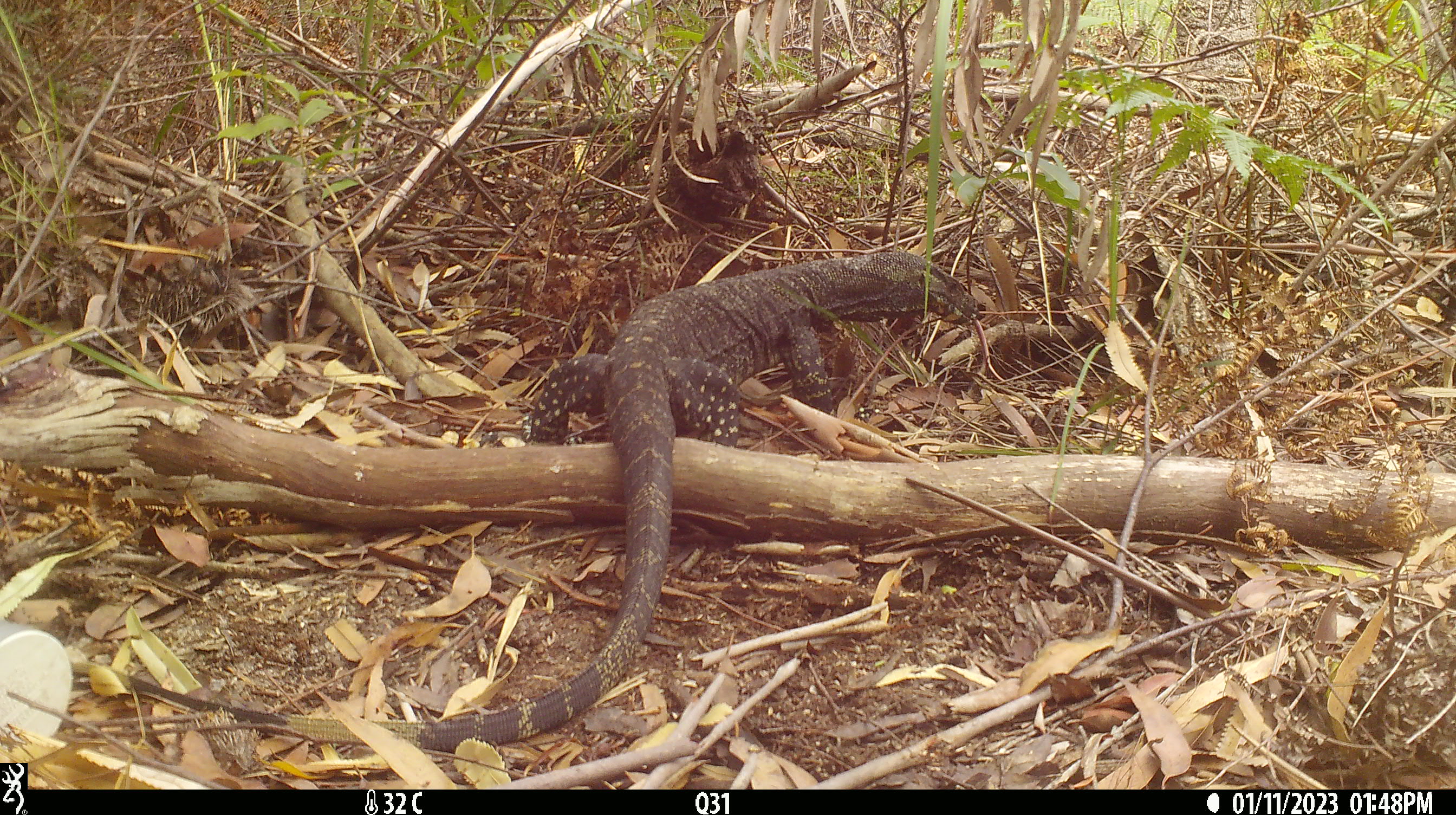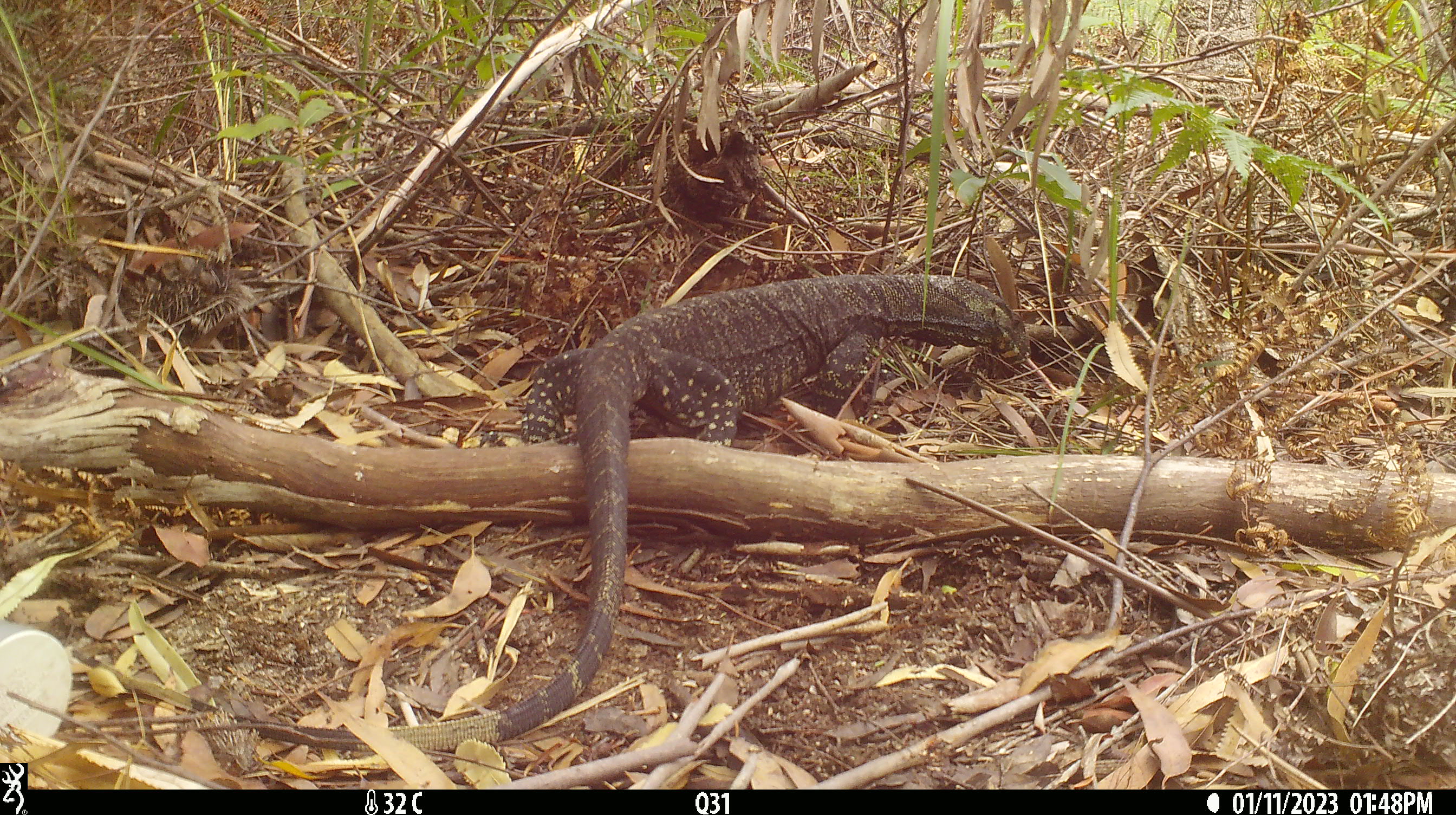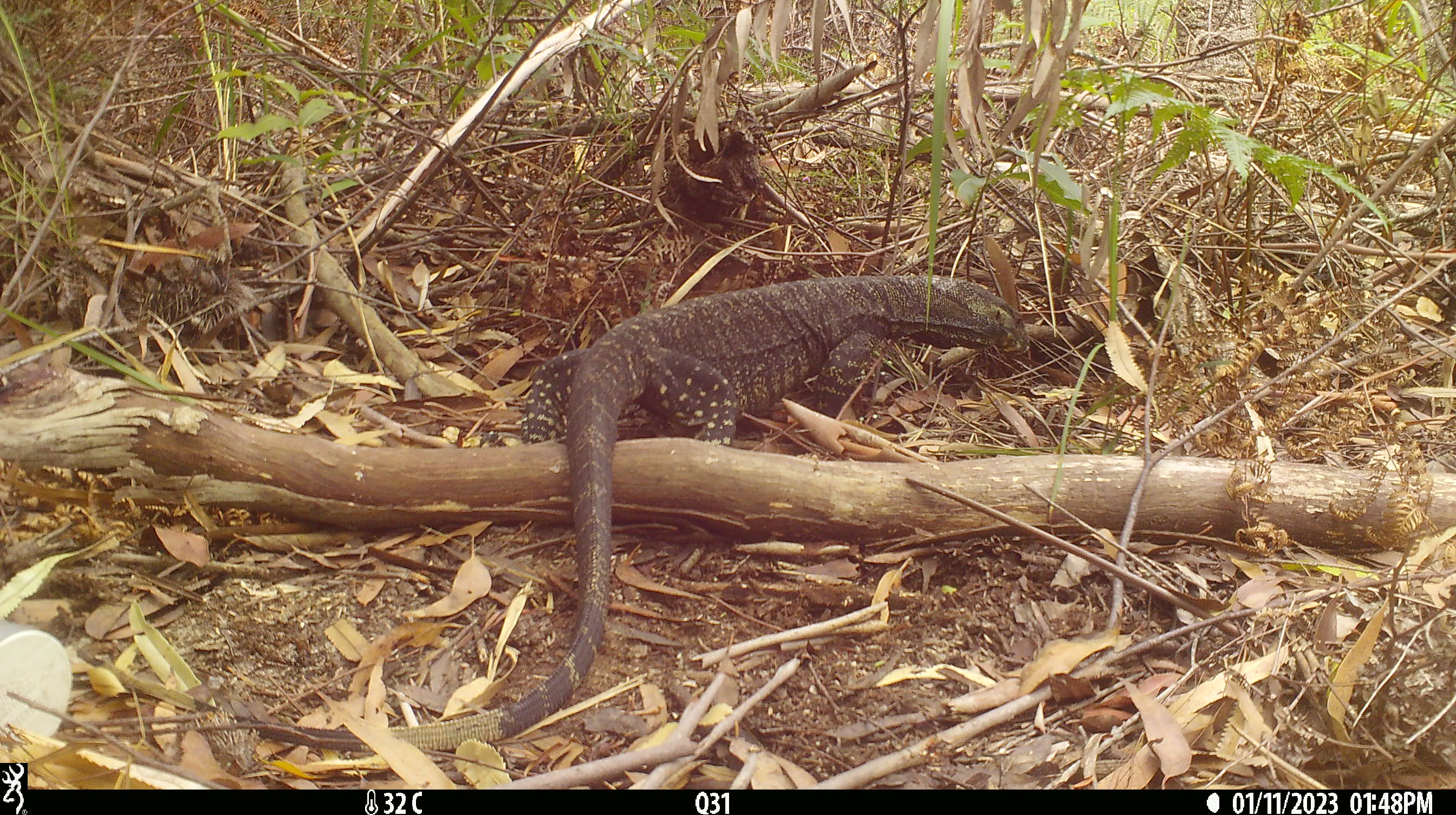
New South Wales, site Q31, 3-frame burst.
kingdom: Animalia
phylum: Chordata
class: Reptilia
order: Squamata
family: Varanidae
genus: Varanus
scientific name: Varanus varius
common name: lace monitor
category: goanna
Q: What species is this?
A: Goanna (lace monitor) (Varanus varius).